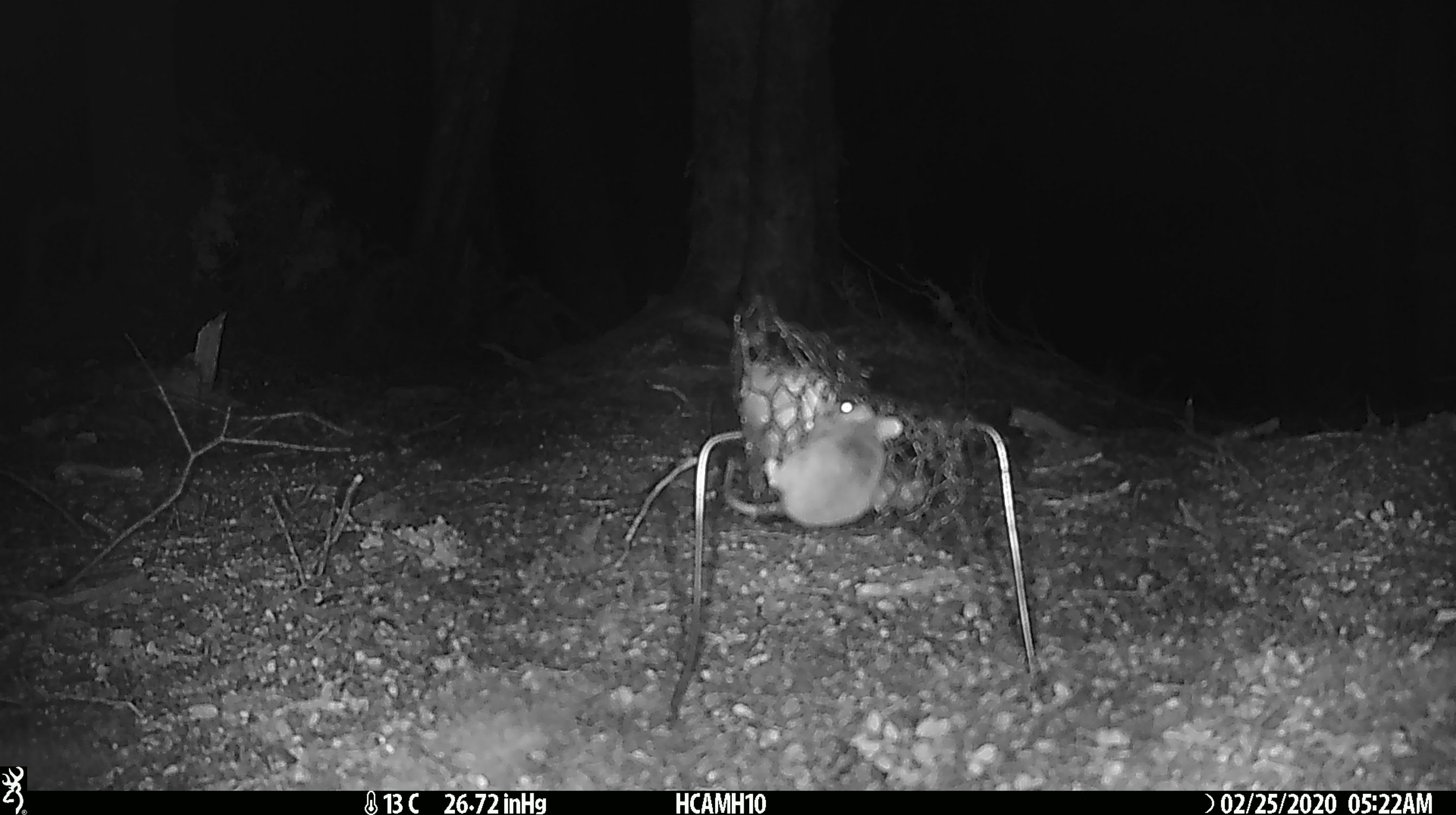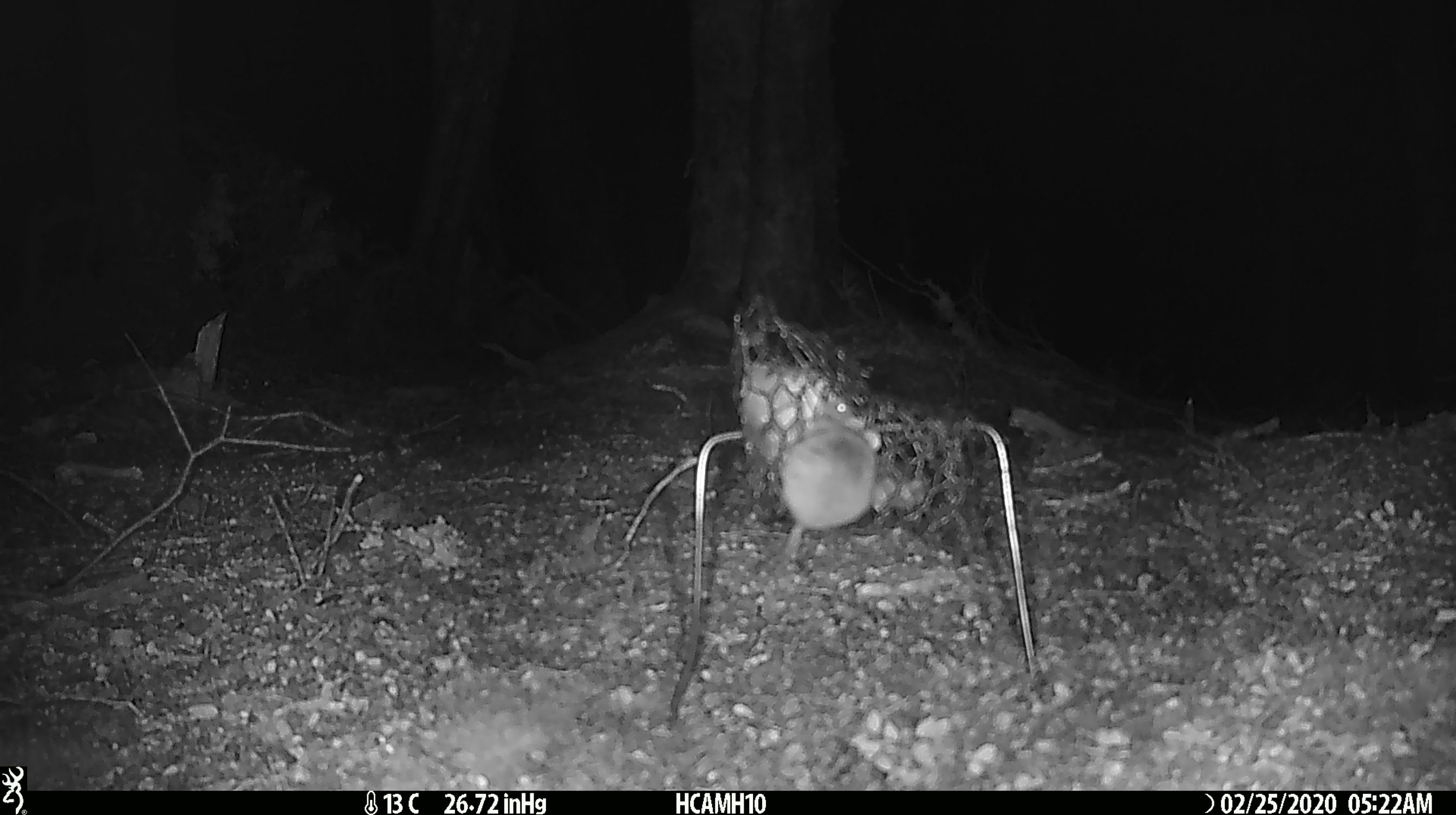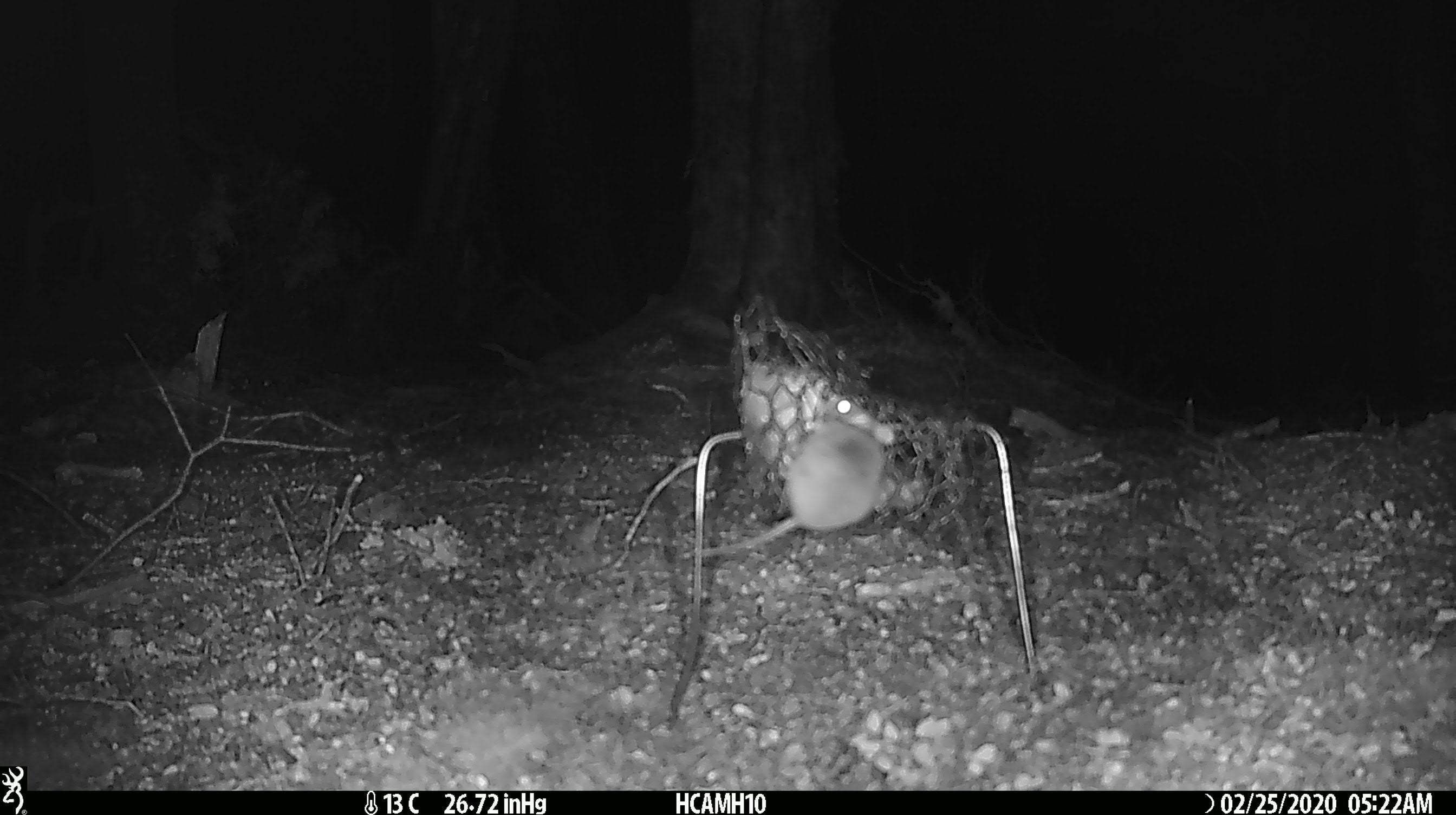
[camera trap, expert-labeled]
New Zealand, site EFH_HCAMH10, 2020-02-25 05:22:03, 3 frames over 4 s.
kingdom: Animalia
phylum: Chordata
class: Mammalia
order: Rodentia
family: Muridae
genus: Mus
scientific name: Mus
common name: mouse